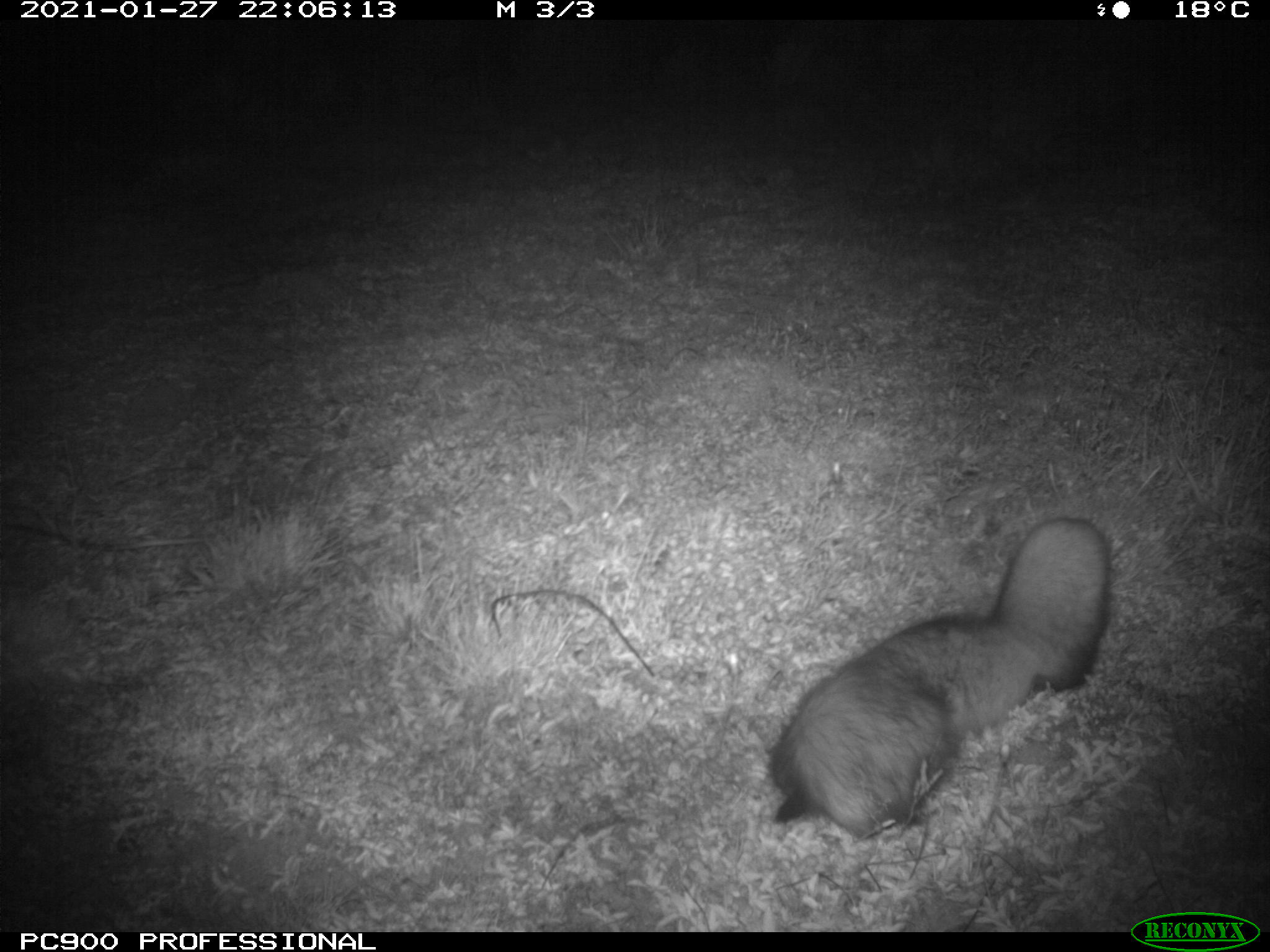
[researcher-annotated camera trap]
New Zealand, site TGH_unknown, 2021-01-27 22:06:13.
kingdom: Animalia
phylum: Chordata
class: Mammalia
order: Carnivora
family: Mustelidae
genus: Mustela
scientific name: Mustela furo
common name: ferret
Ferret (Mustela furo).